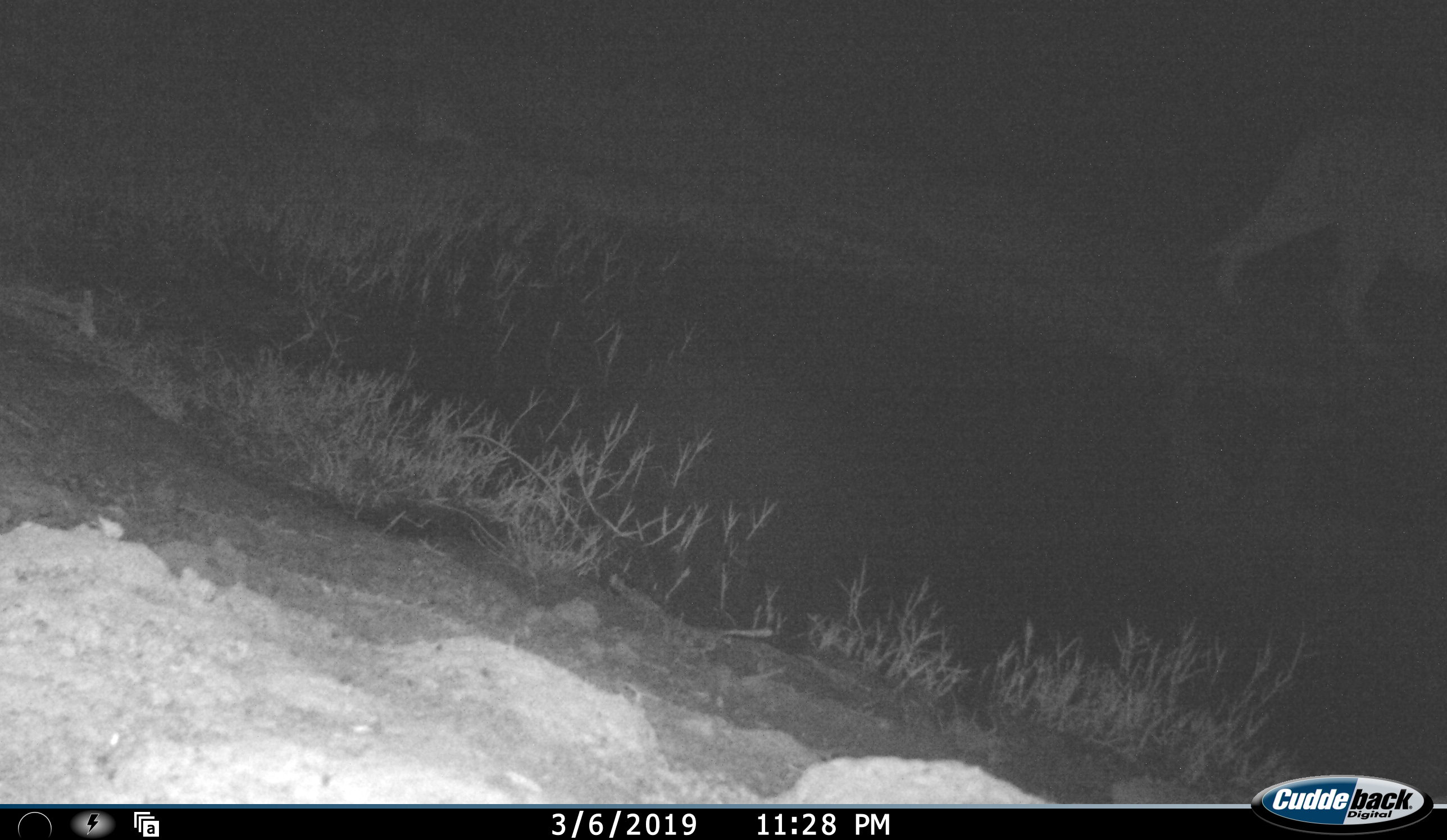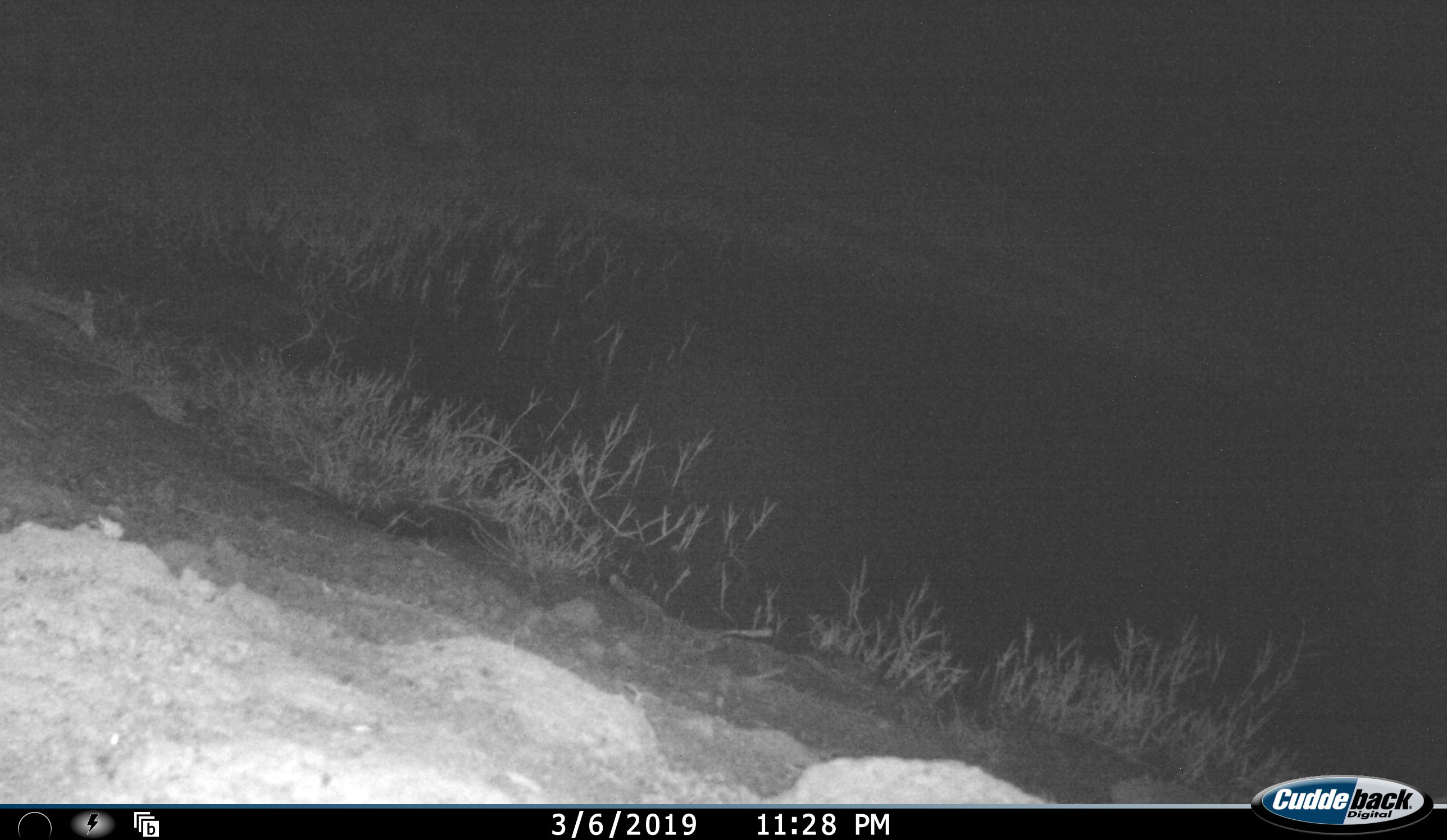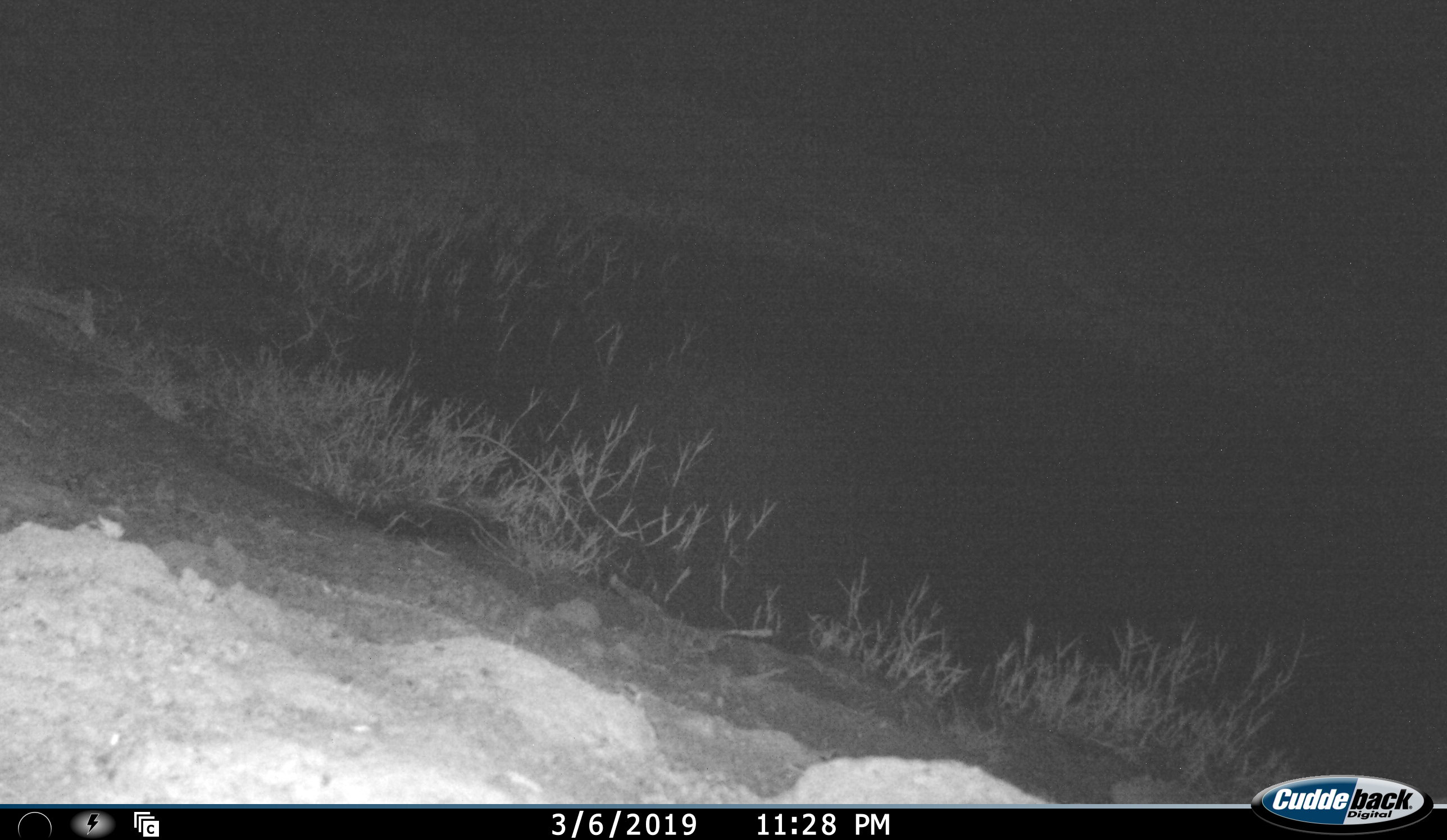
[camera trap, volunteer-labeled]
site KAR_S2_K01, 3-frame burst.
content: unidentified animal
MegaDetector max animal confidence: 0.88